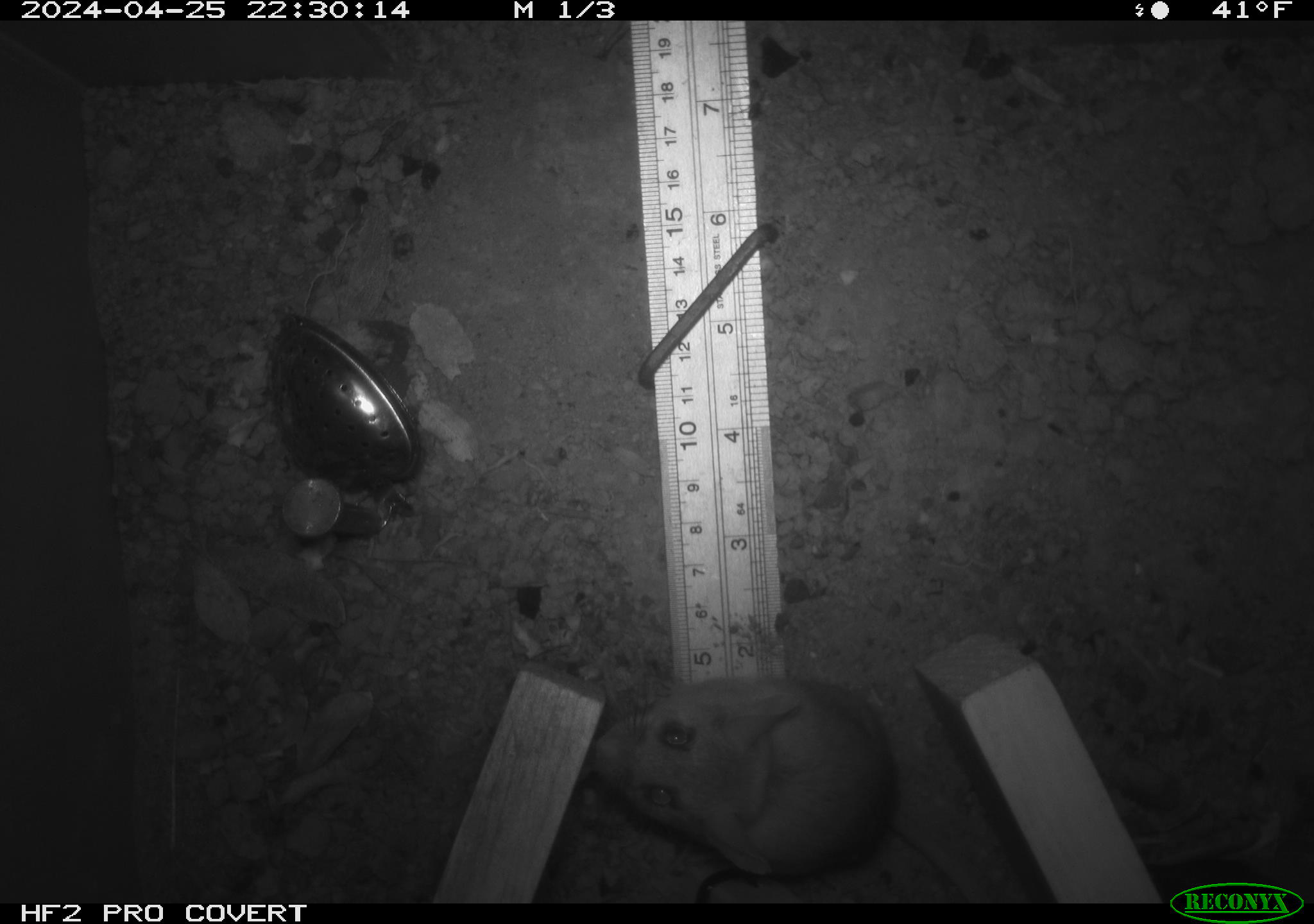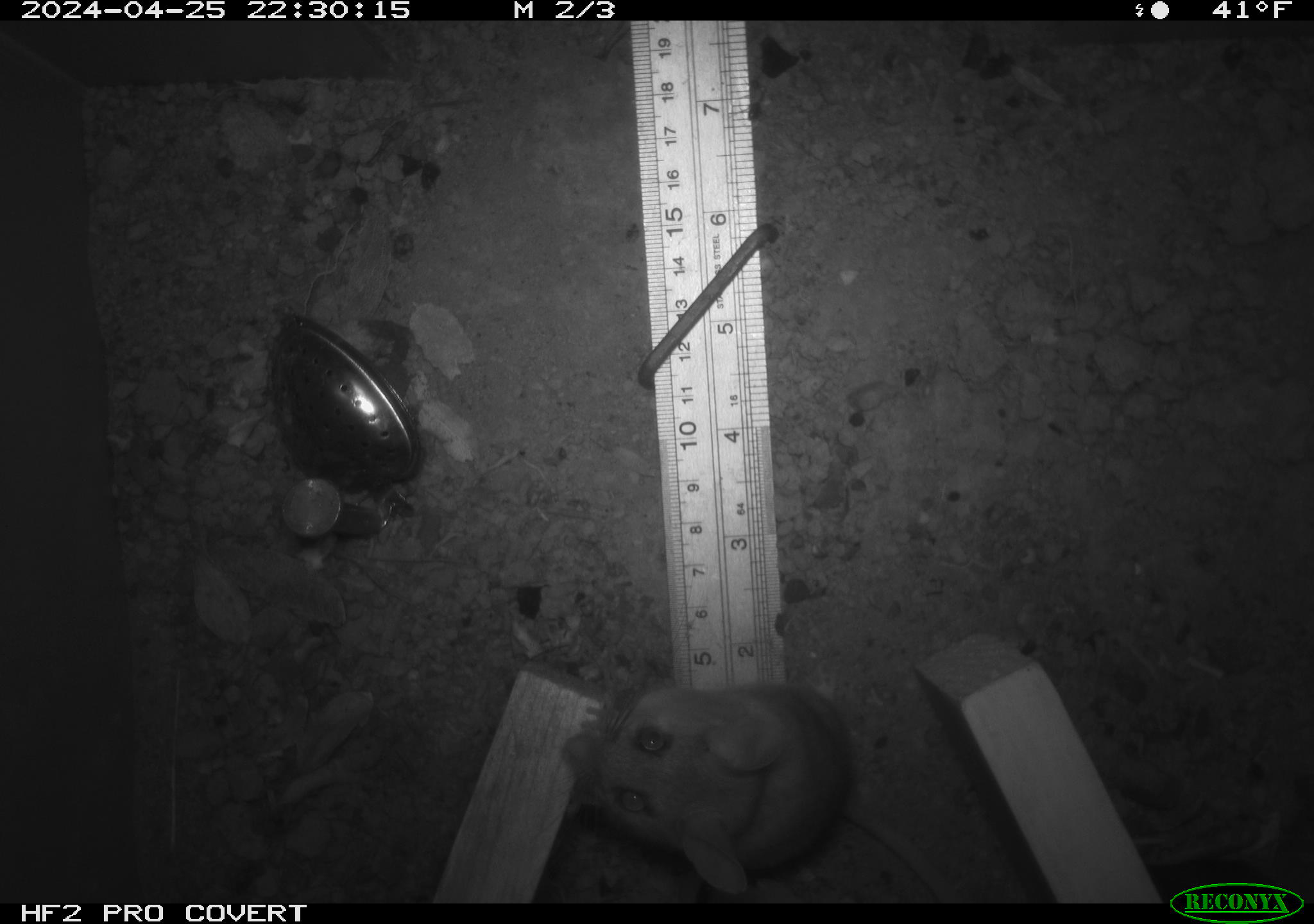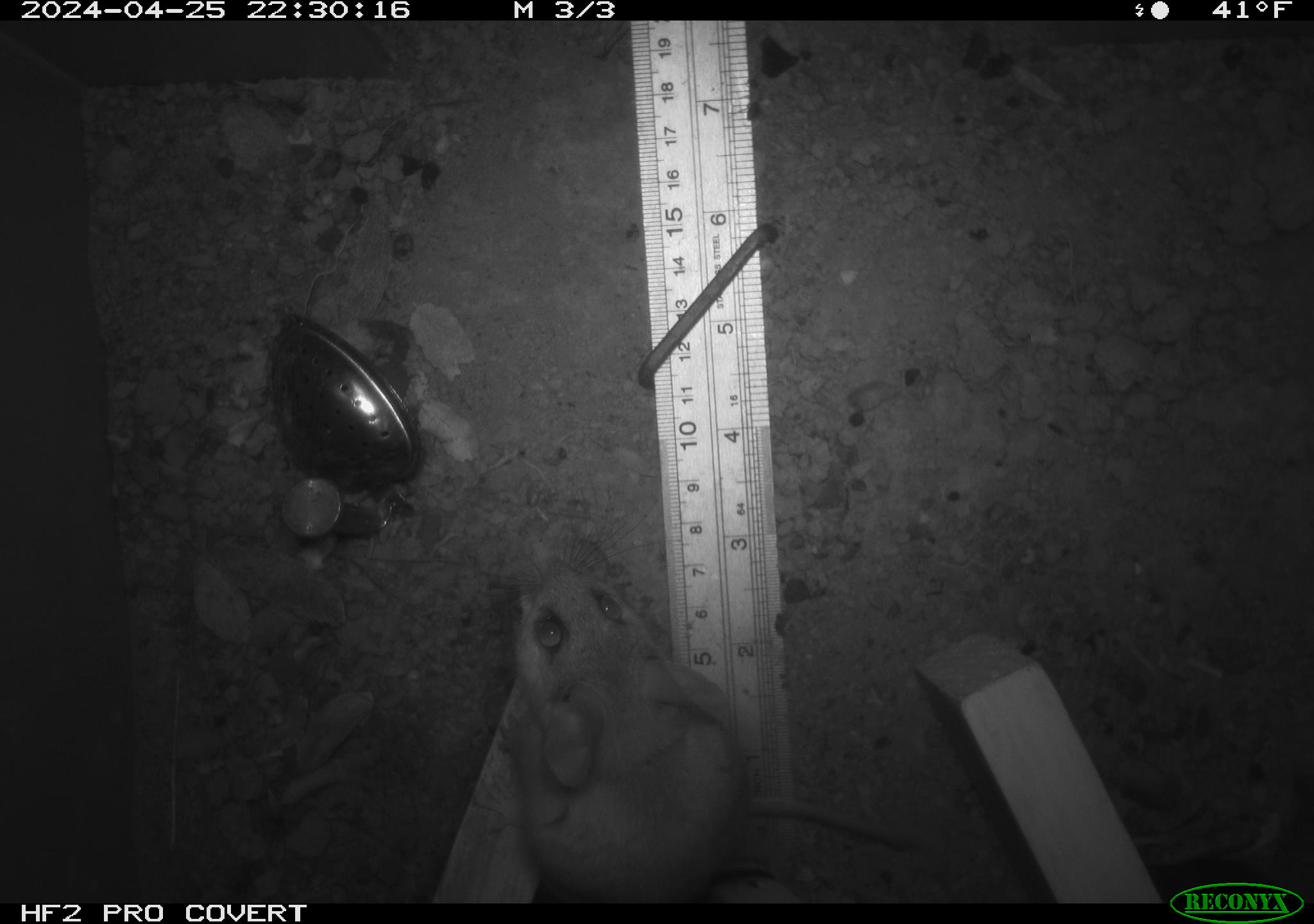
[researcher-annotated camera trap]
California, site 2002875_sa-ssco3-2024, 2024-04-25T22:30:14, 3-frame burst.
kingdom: Animalia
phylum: Chordata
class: Mammalia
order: Rodentia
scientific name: Rodentia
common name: rodent